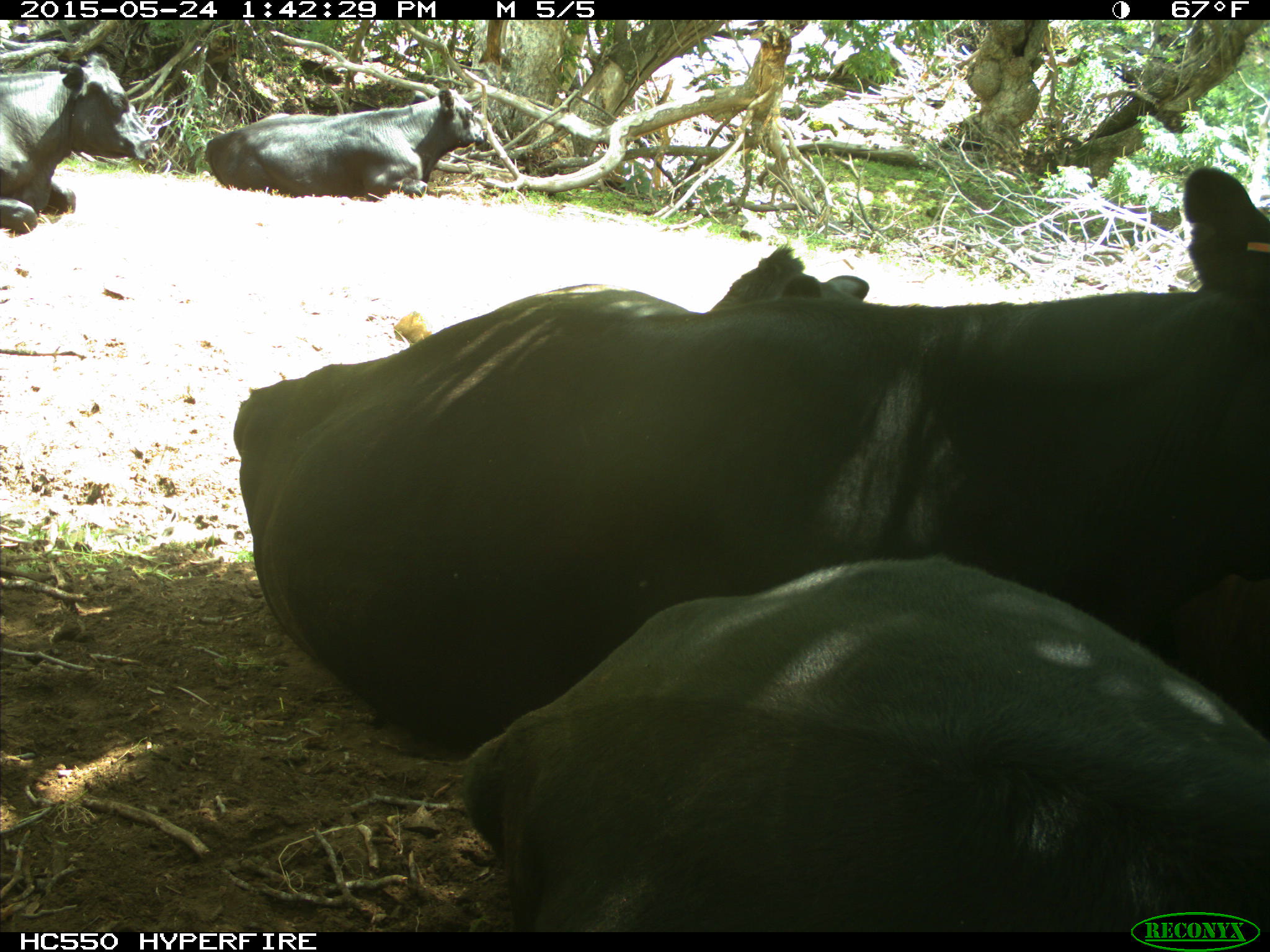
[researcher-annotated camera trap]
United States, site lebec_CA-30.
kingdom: Animalia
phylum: Chordata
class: Mammalia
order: Artiodactyla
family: Bovidae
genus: Bos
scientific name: Bos taurus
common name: domestic cow